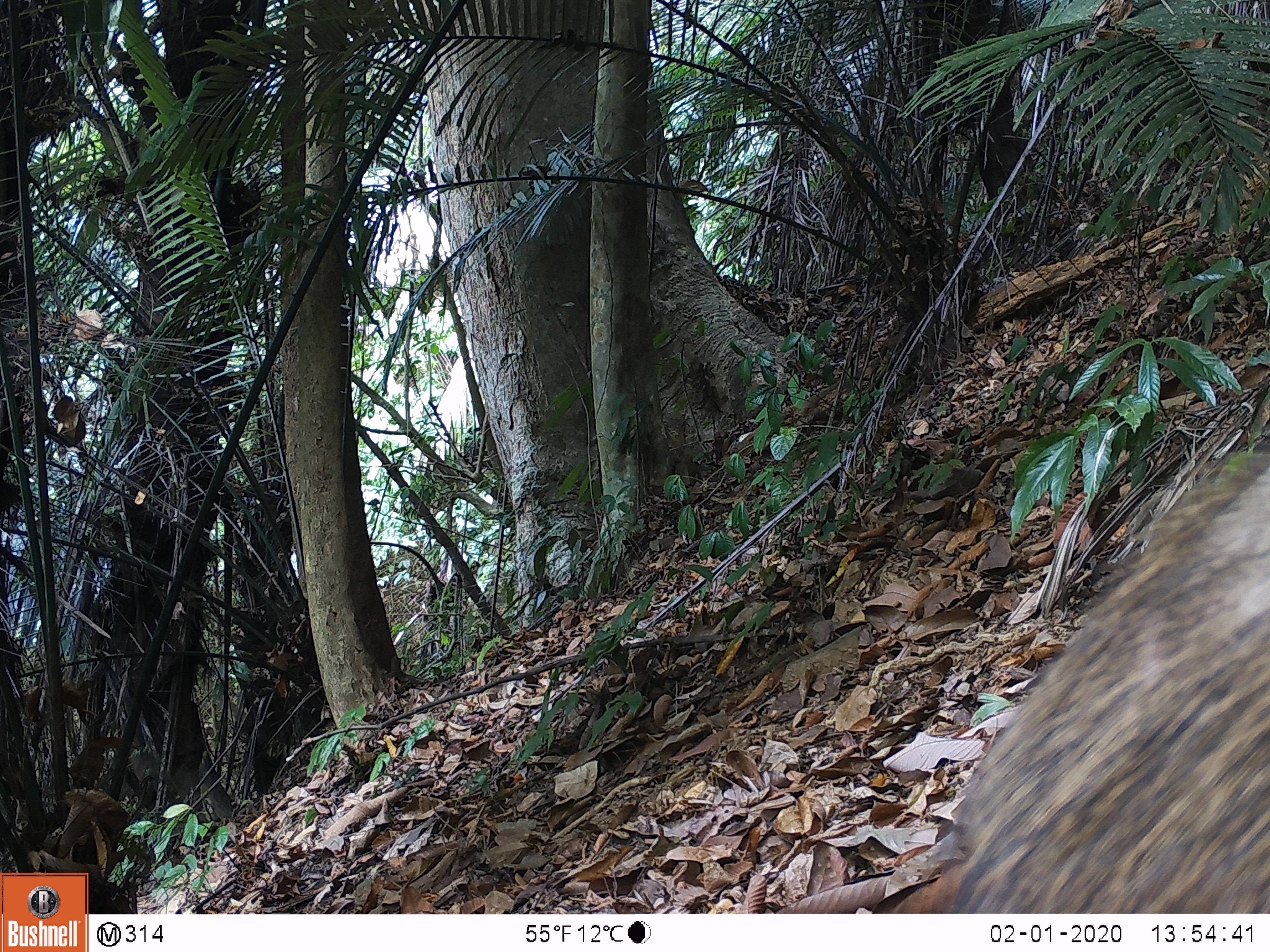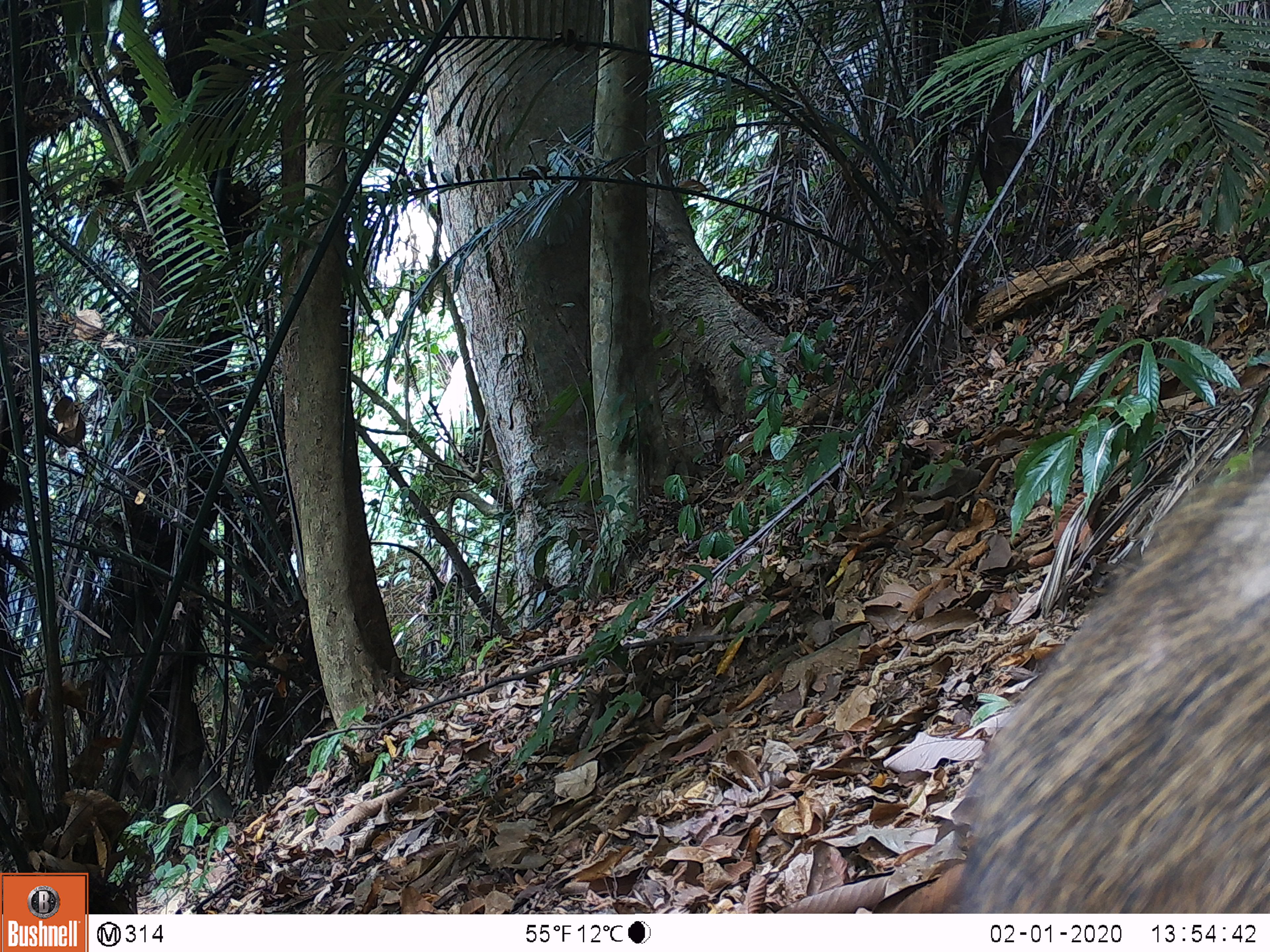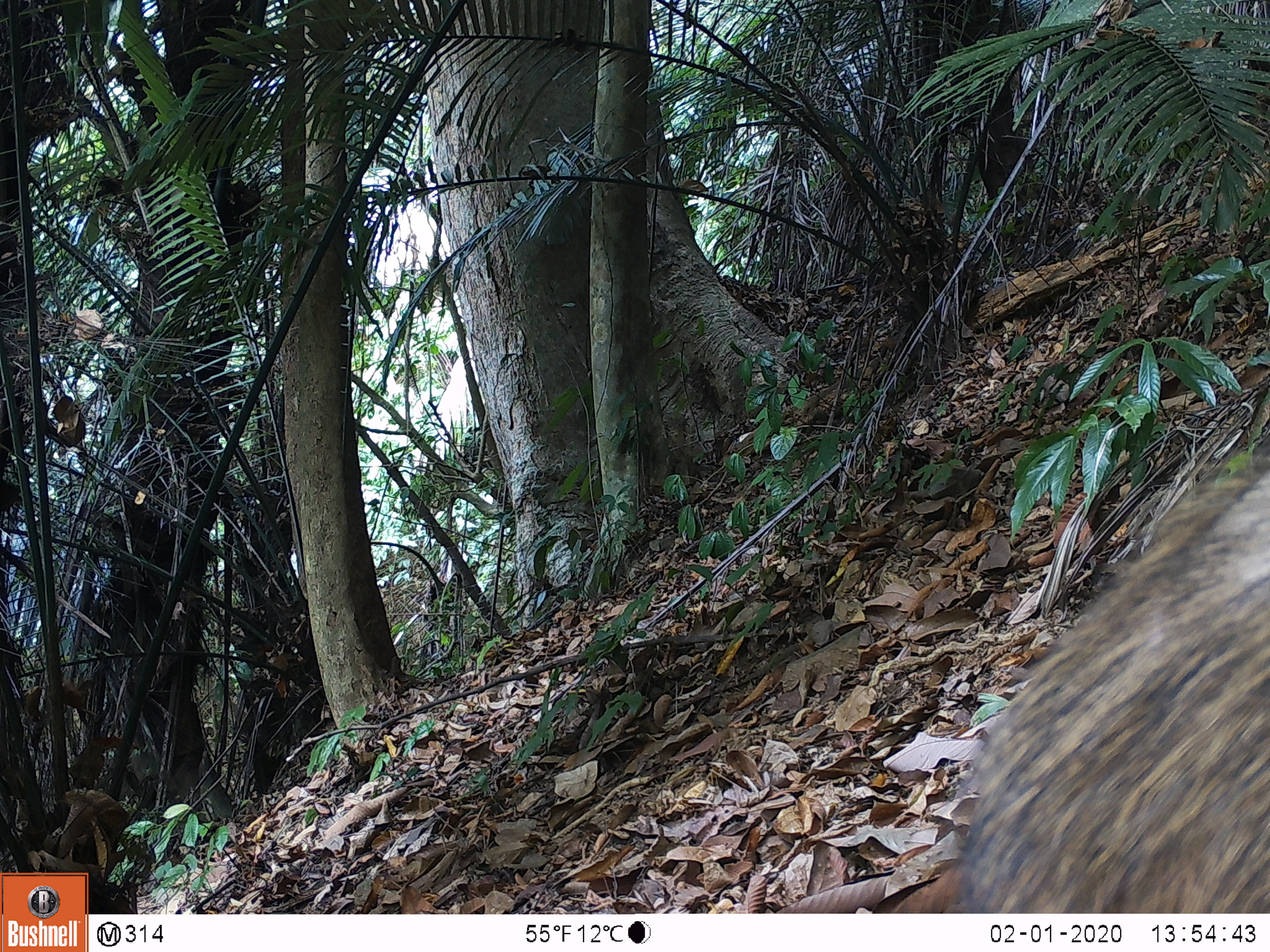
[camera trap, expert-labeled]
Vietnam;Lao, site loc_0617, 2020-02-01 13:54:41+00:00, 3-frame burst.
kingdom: Animalia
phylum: Chordata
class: Mammalia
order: Artiodactyla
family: Suidae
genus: Sus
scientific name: Sus scrofa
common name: eurasian wild pig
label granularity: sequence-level